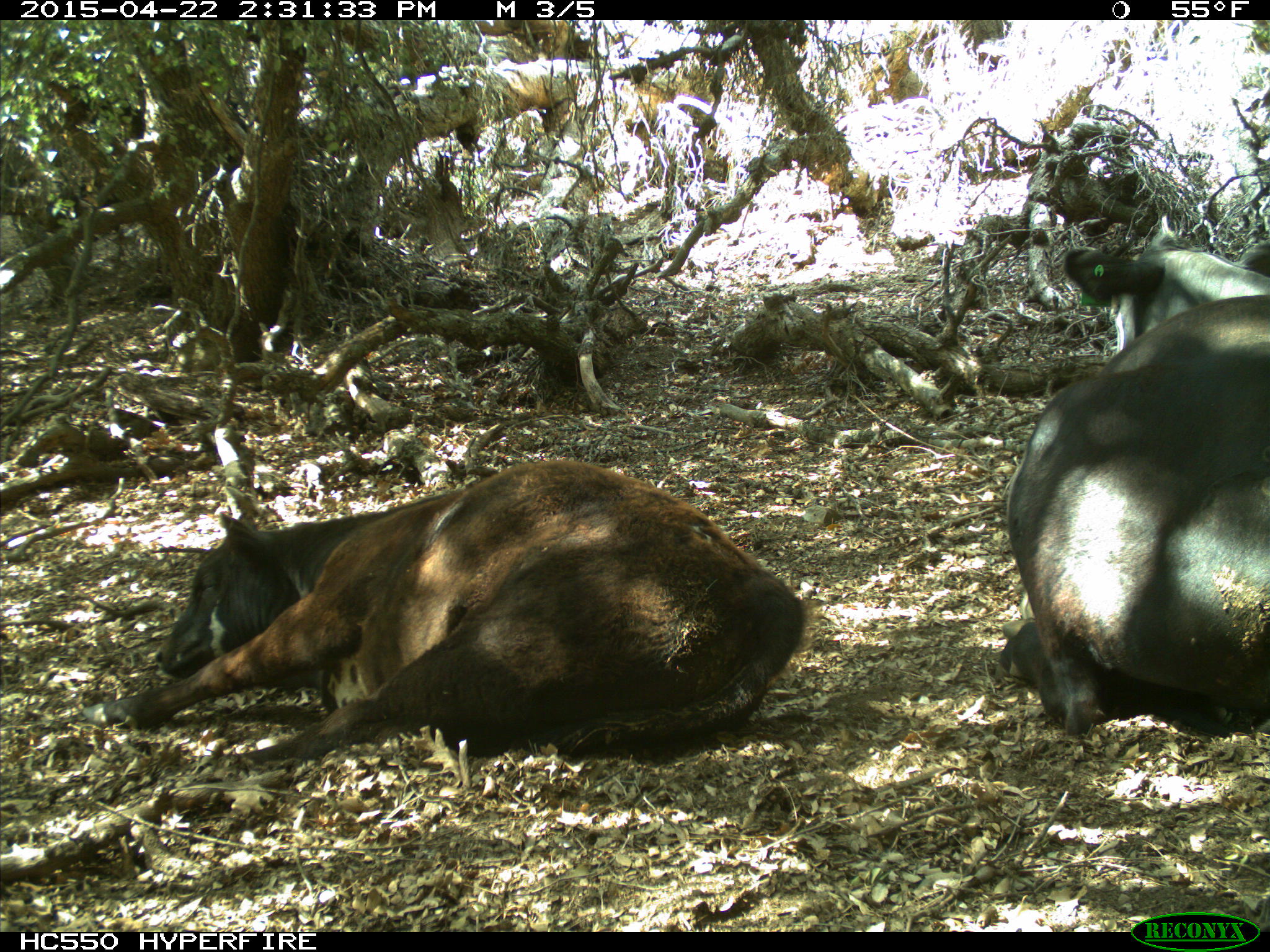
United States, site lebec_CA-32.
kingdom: Animalia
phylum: Chordata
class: Mammalia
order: Artiodactyla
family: Bovidae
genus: Bos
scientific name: Bos taurus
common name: domestic cow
Bos taurus (domestic cow).